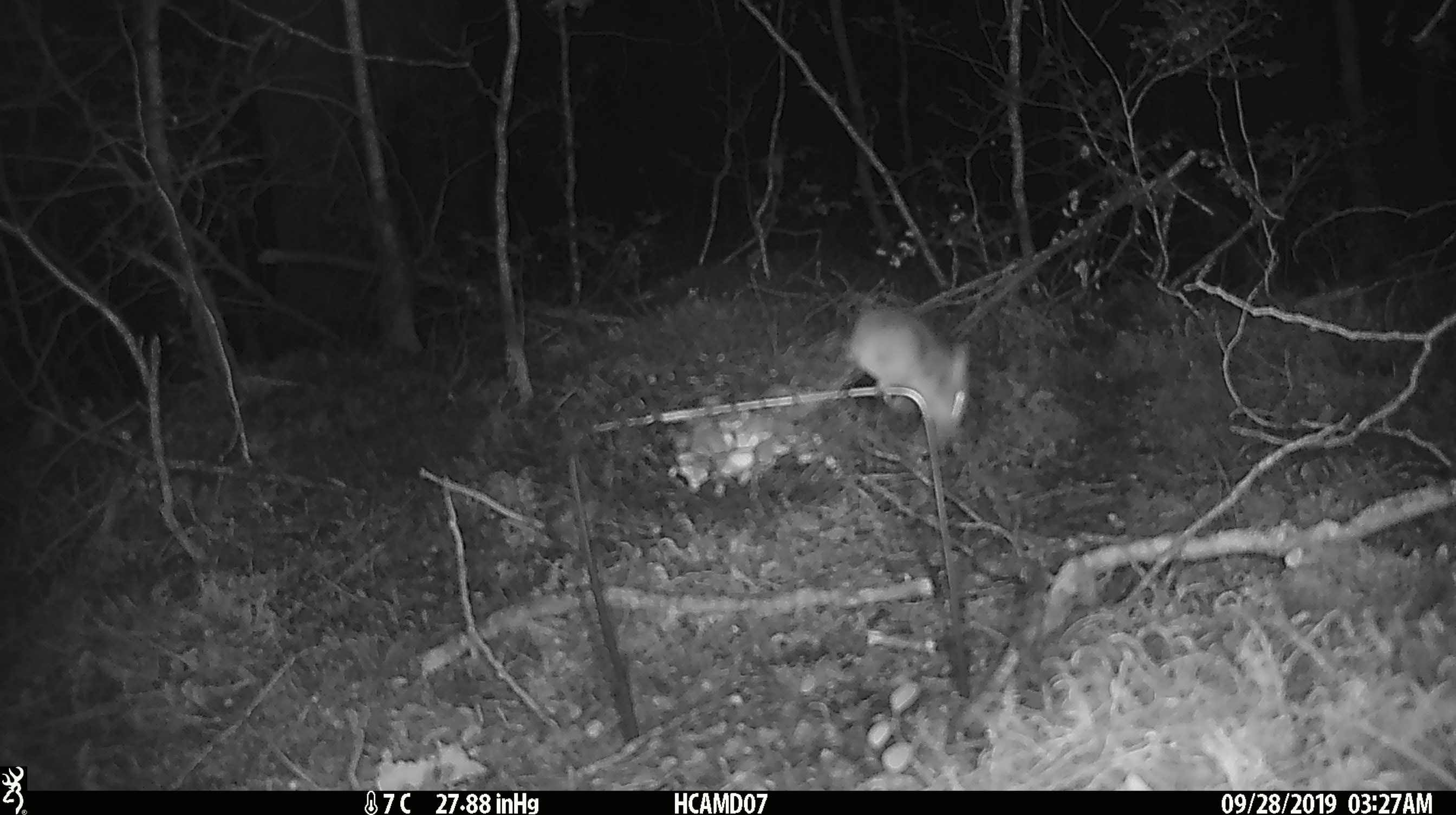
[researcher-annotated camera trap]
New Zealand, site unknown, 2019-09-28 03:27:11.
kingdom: Animalia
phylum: Chordata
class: Mammalia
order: Rodentia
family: Muridae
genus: Mus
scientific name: Mus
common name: mouse